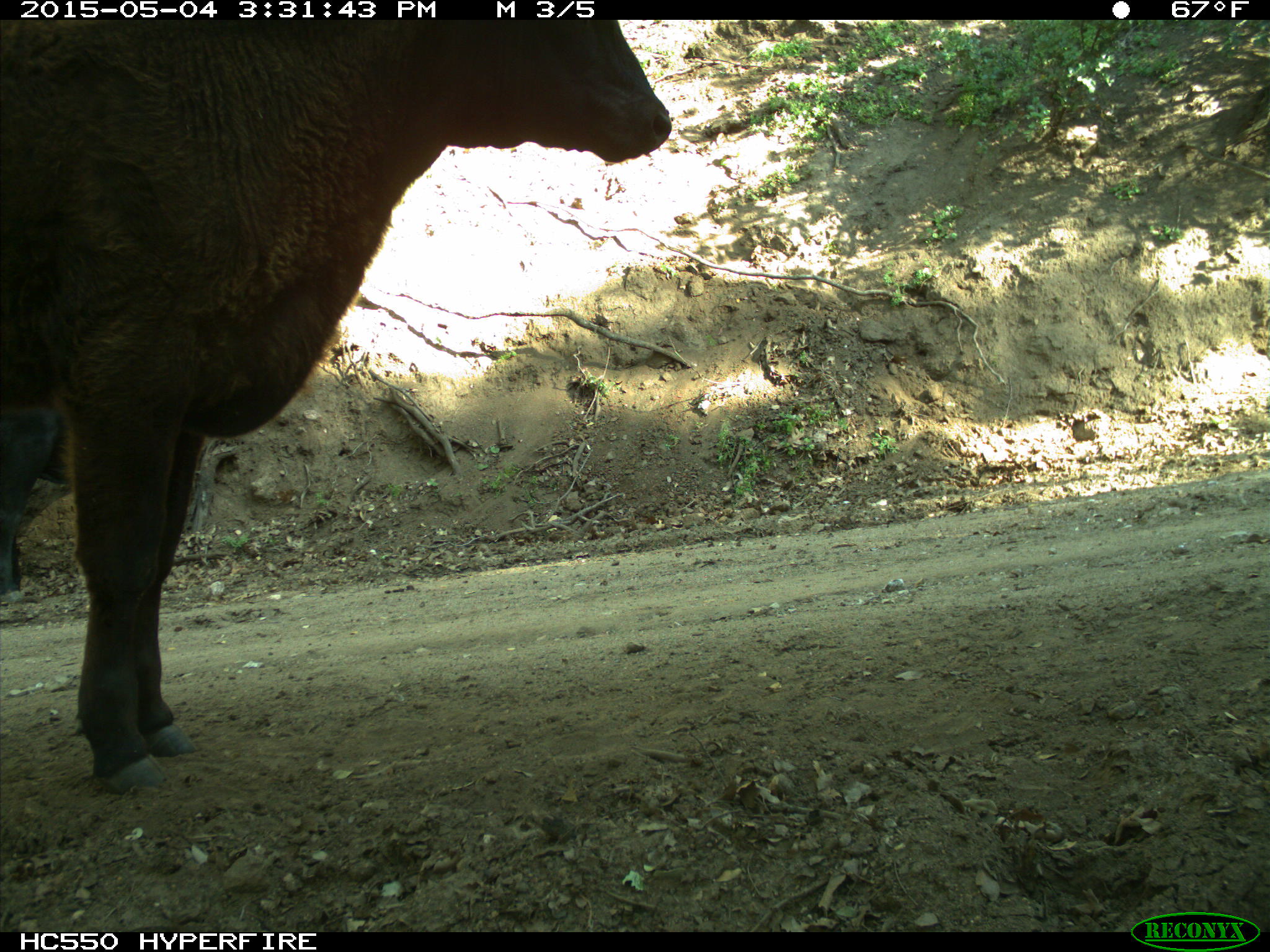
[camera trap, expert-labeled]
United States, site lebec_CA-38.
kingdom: Animalia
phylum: Chordata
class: Mammalia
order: Artiodactyla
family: Bovidae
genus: Bos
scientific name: Bos taurus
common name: domestic cow